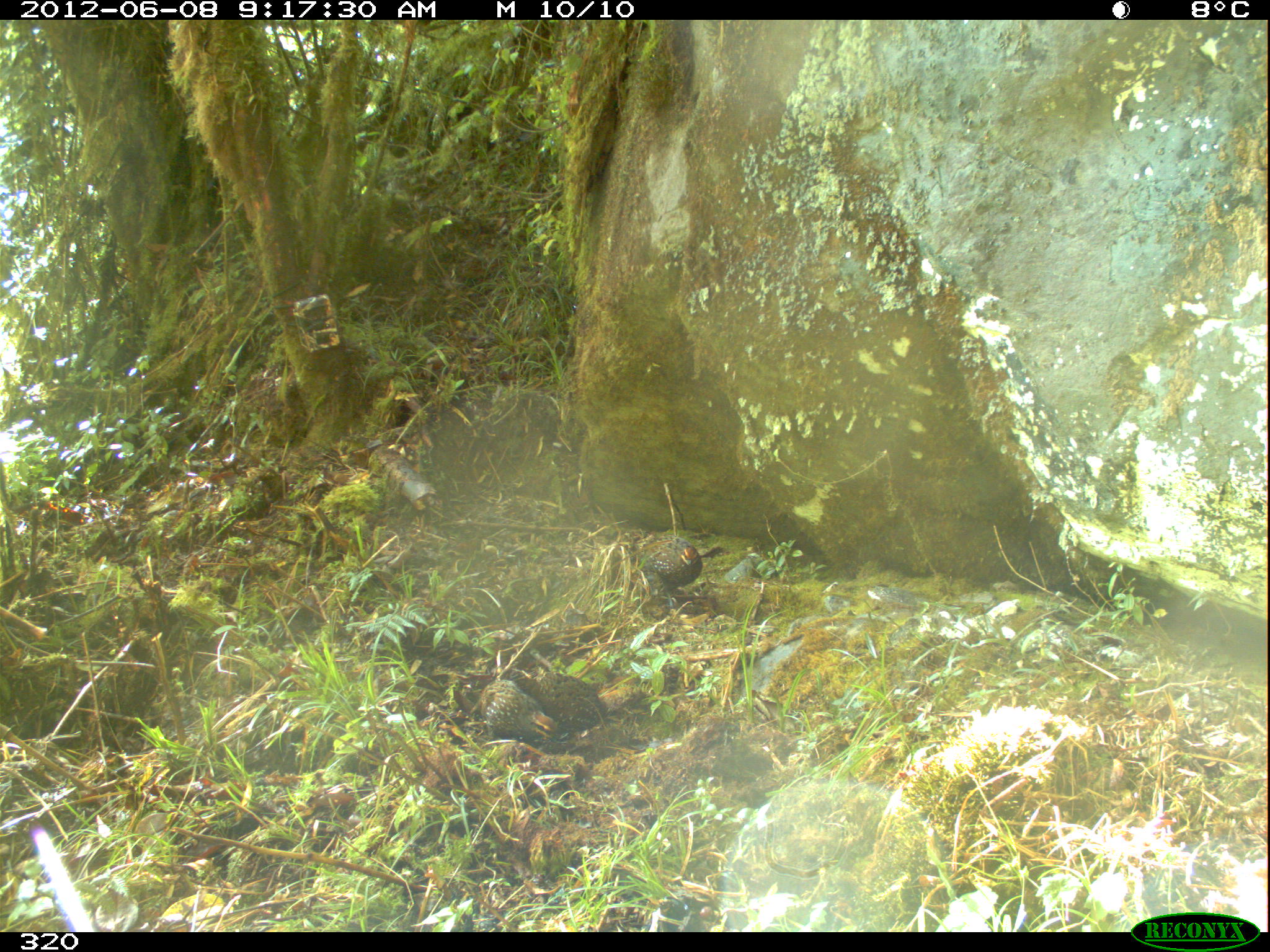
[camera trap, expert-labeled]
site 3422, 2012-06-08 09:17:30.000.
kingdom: Animalia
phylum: Chordata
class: Aves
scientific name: Aves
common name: bird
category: unknown bird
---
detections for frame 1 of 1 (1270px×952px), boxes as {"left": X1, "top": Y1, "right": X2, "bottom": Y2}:
unknown bird: {"left": 515, "top": 668, "right": 604, "bottom": 743}; {"left": 477, "top": 678, "right": 558, "bottom": 750}; {"left": 634, "top": 533, "right": 703, "bottom": 608}